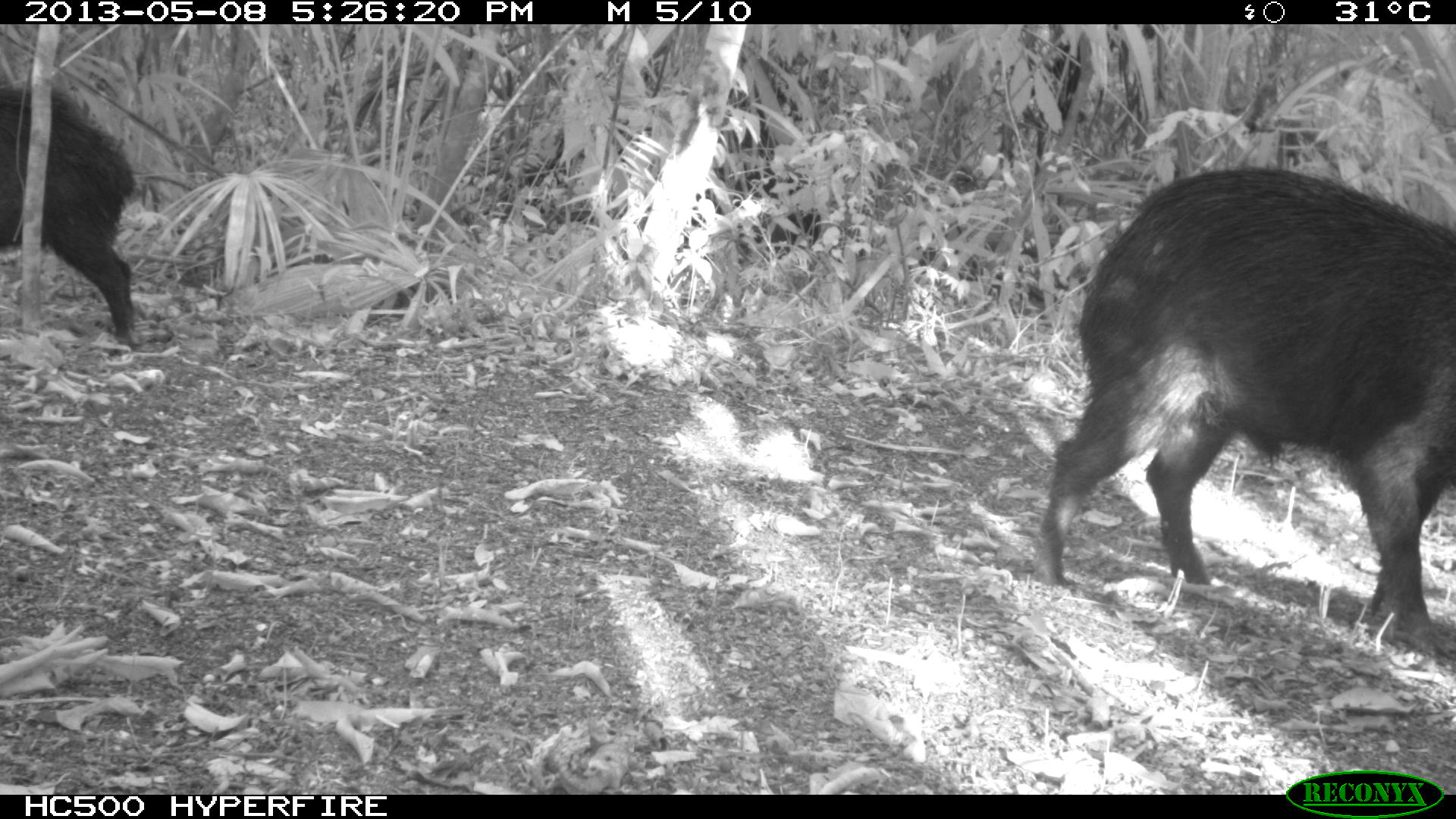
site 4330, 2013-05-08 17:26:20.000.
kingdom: Animalia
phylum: Chordata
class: Mammalia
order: Artiodactyla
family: Tayassuidae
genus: Tayassu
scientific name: Tayassu pecari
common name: white-lipped peccary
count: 2